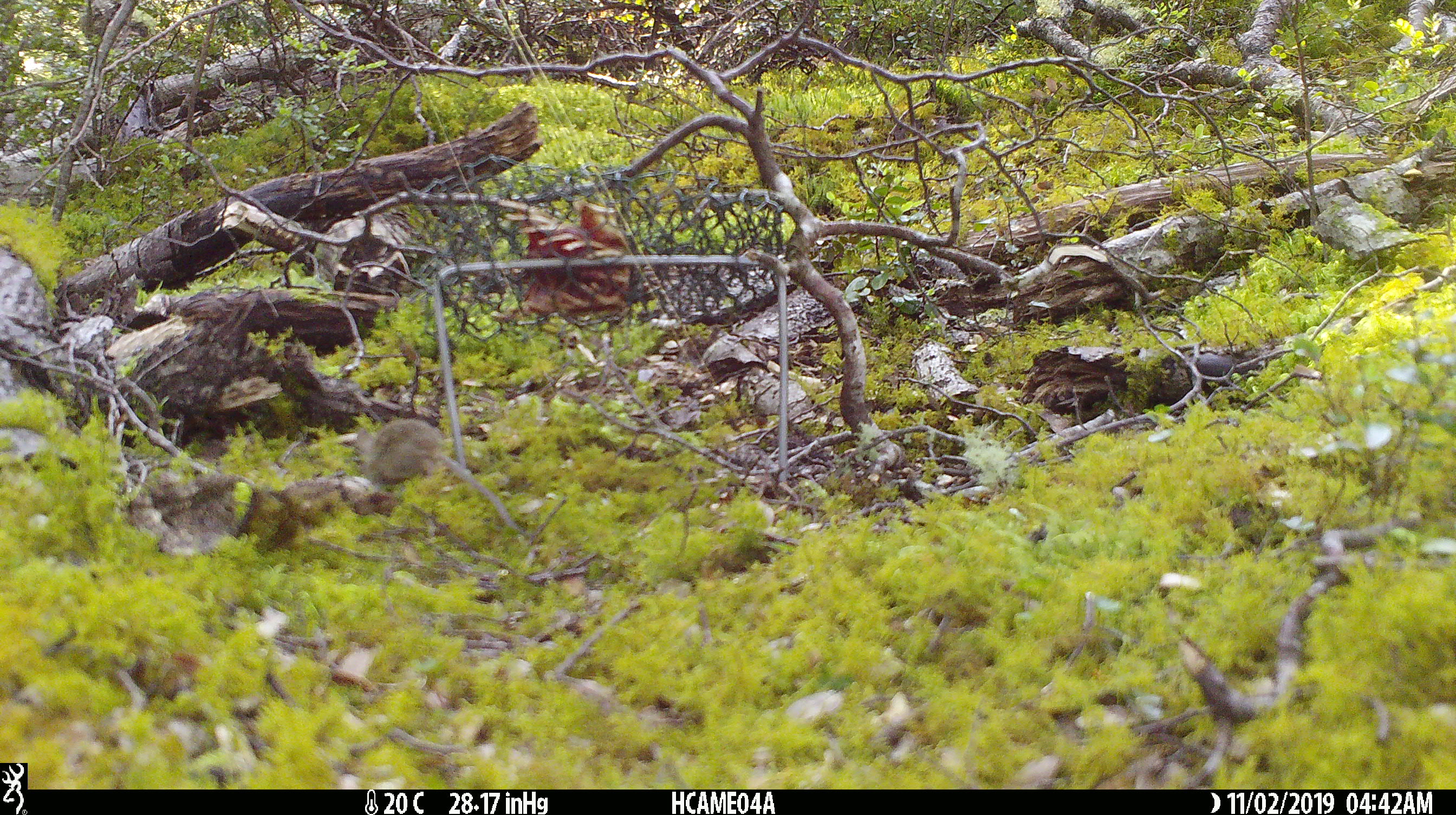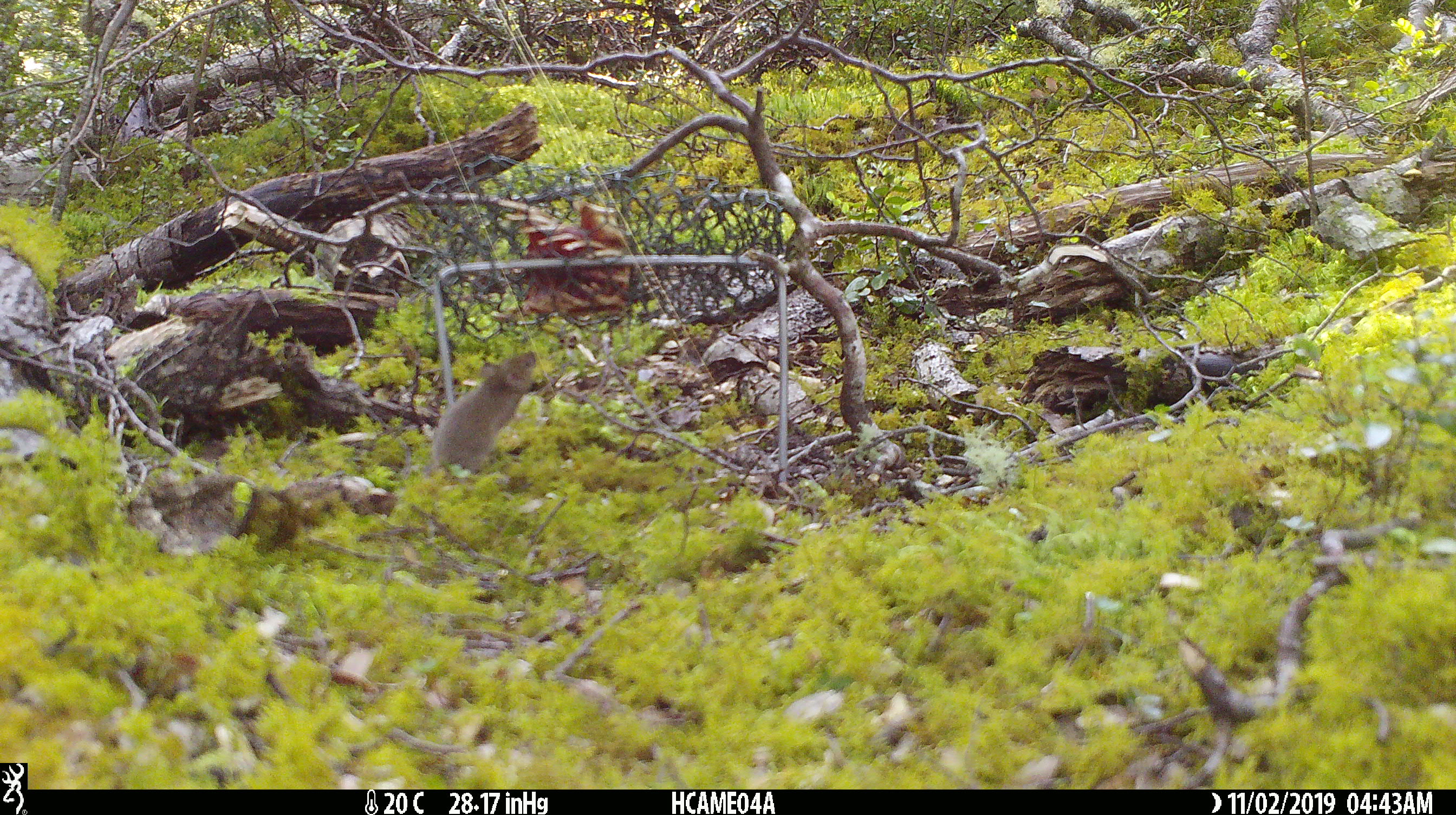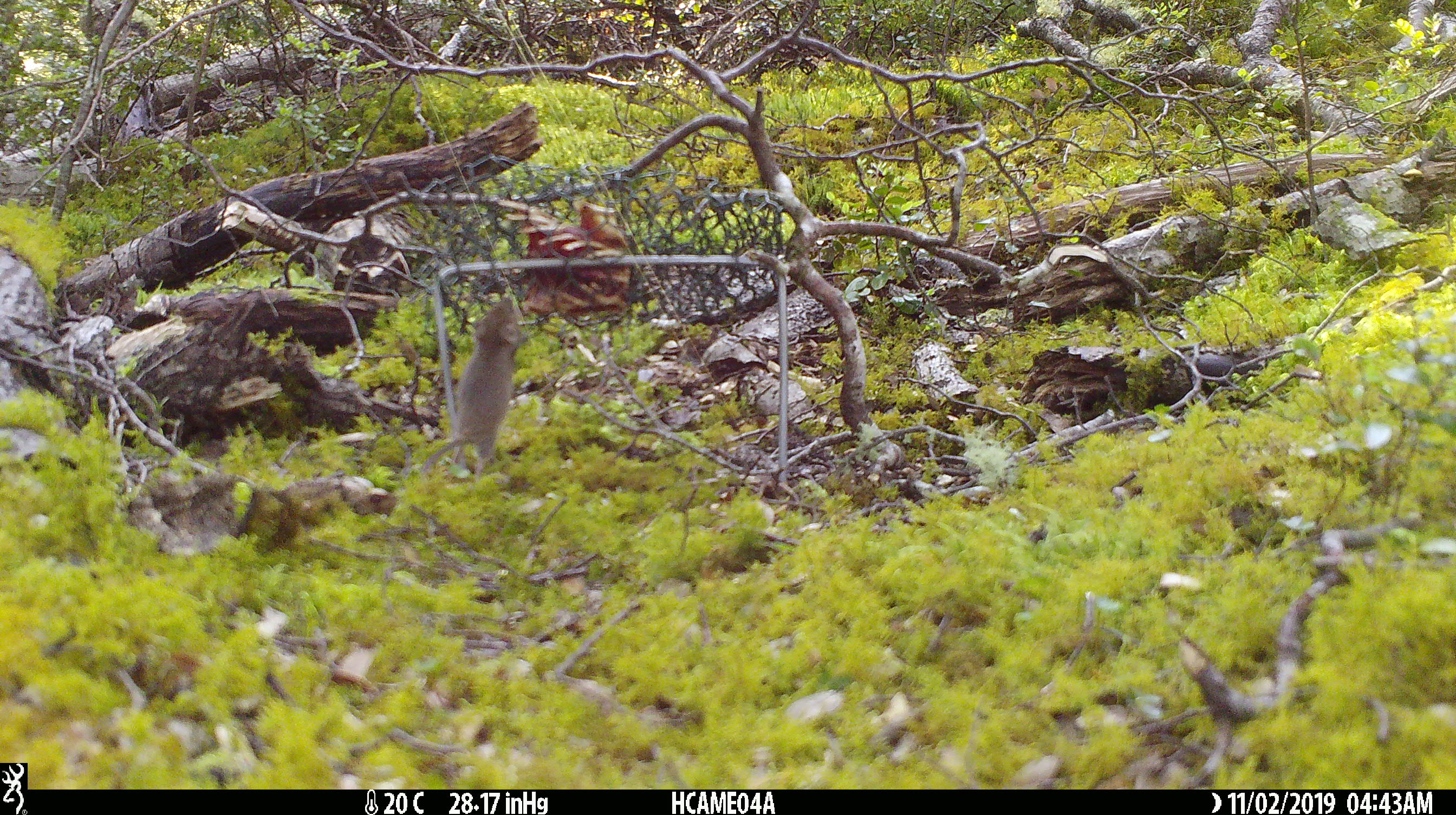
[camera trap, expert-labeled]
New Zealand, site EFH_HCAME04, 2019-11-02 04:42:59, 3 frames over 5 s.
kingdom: Animalia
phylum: Chordata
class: Mammalia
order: Rodentia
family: Muridae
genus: Mus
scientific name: Mus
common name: mouse